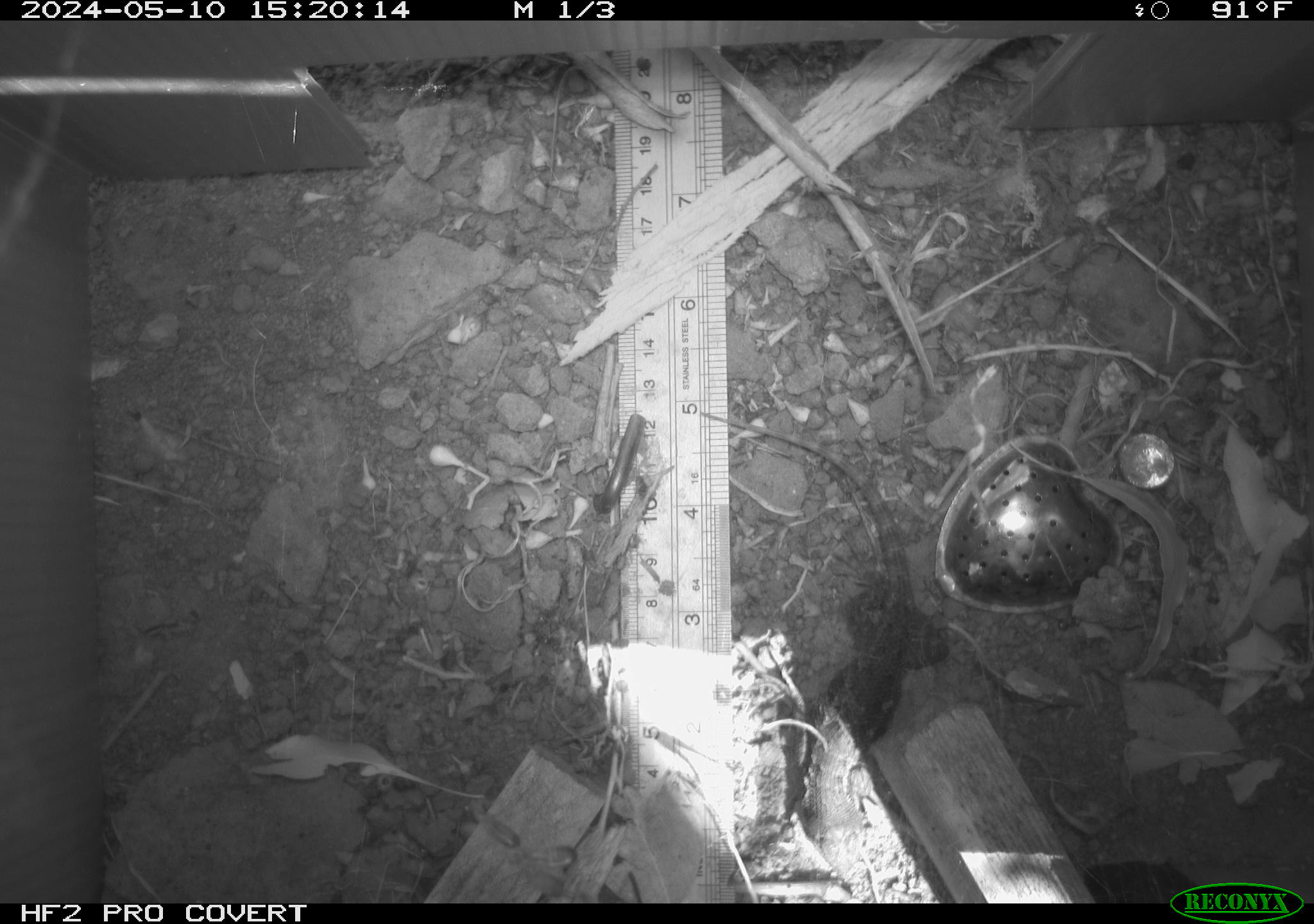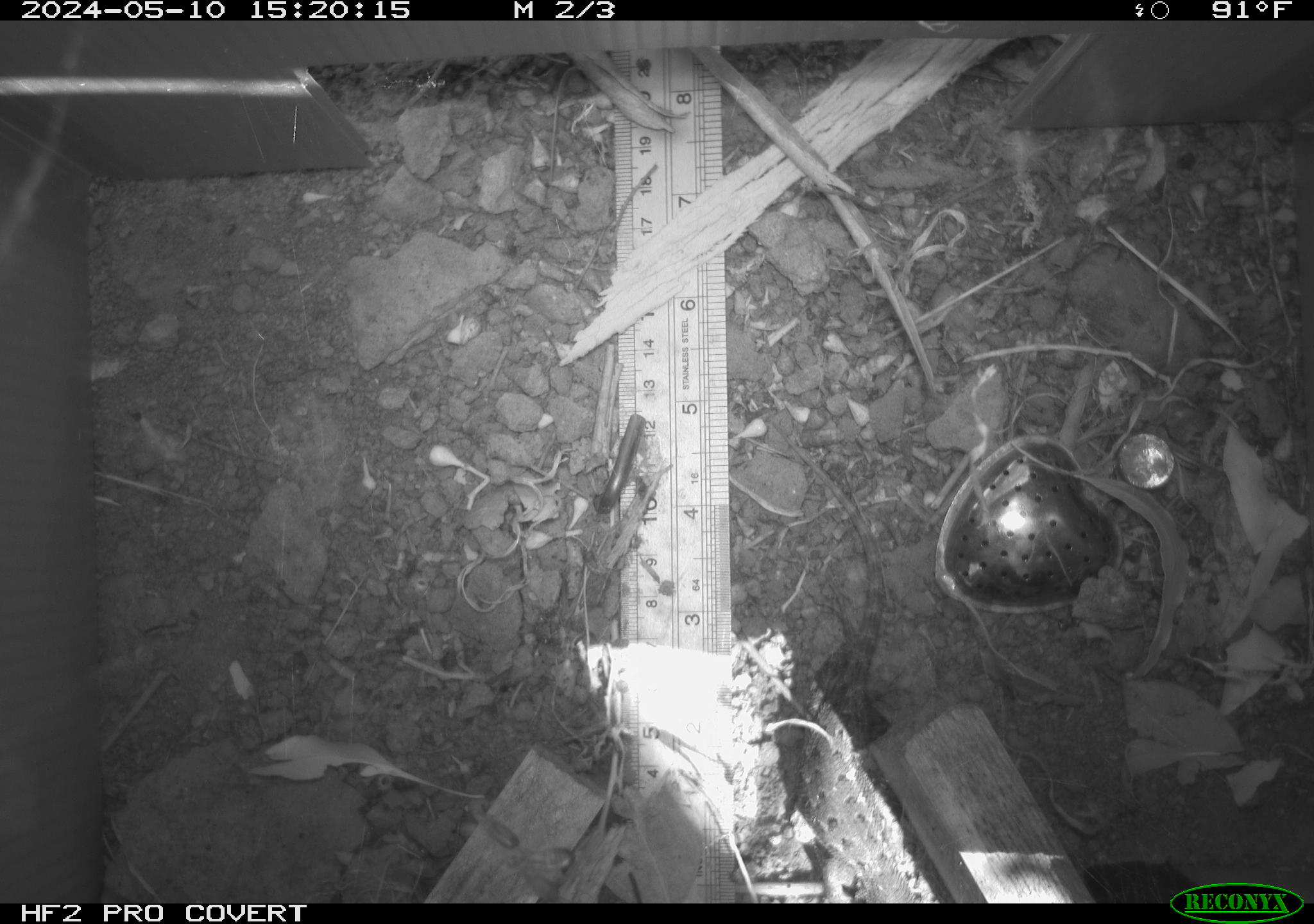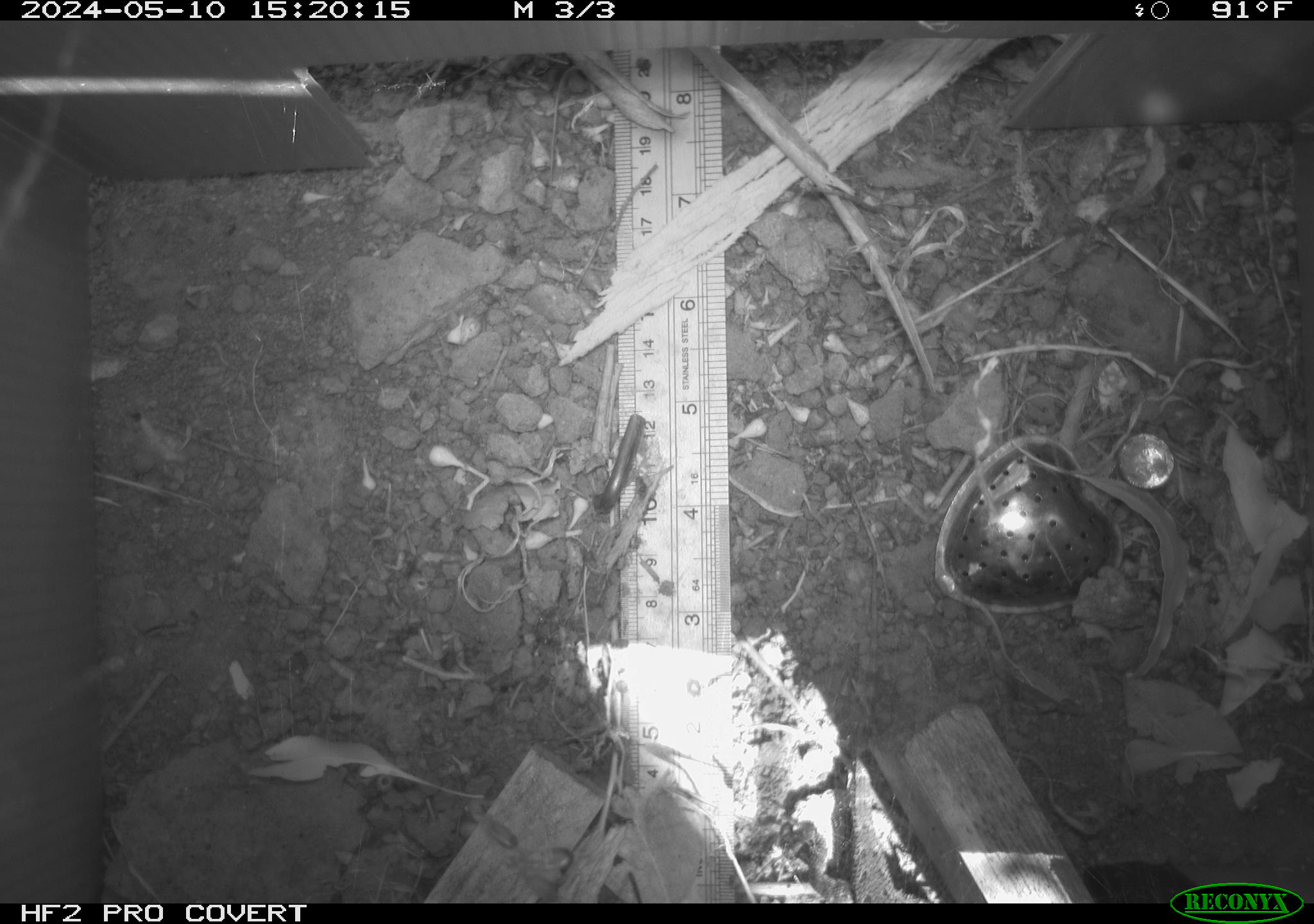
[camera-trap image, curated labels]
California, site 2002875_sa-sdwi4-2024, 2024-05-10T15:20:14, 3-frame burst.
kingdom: Animalia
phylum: Chordata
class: Reptilia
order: Squamata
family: Phrynosomatidae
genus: Sceloporus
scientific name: Sceloporus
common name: spiny lizards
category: sceloporus species